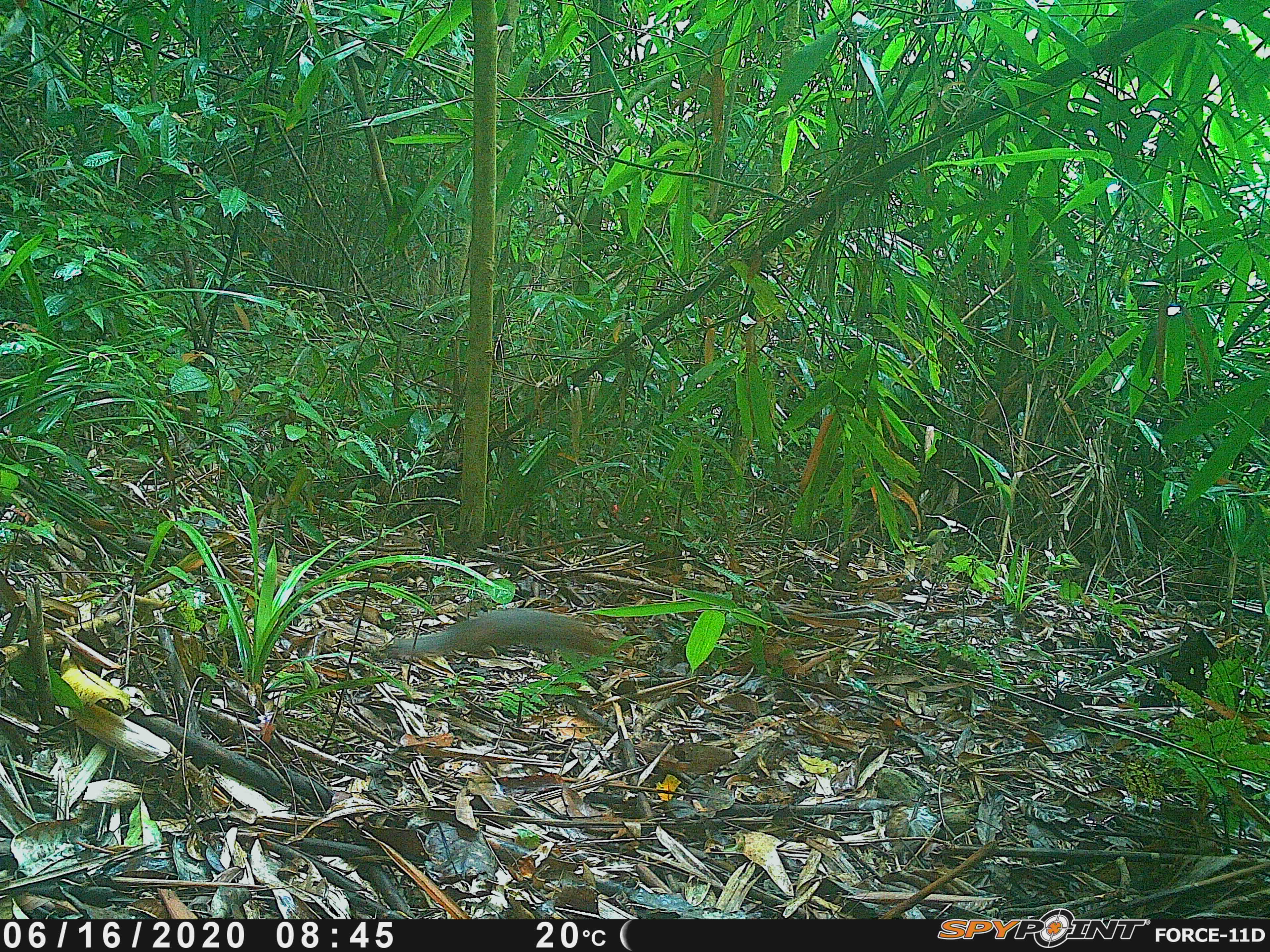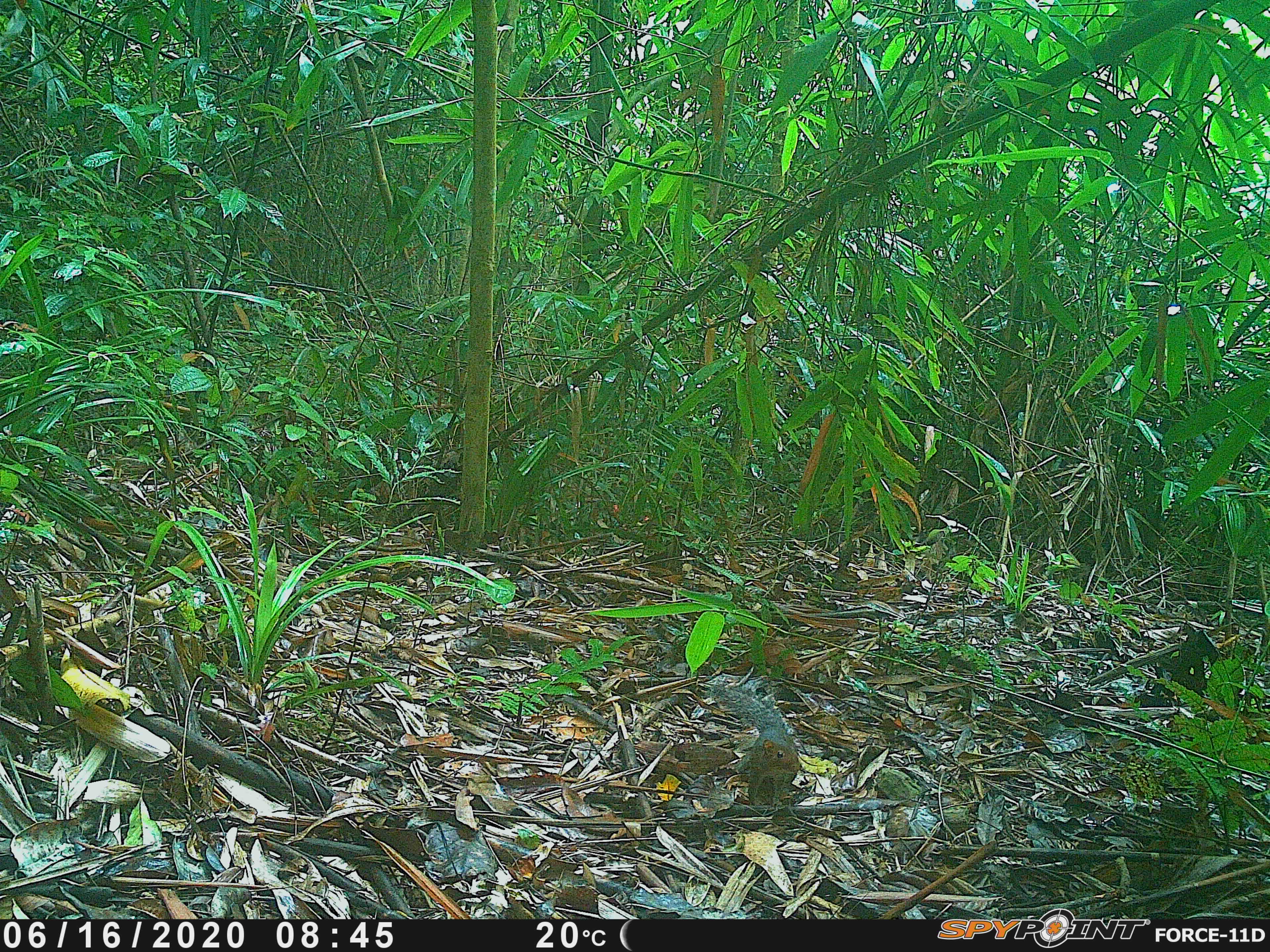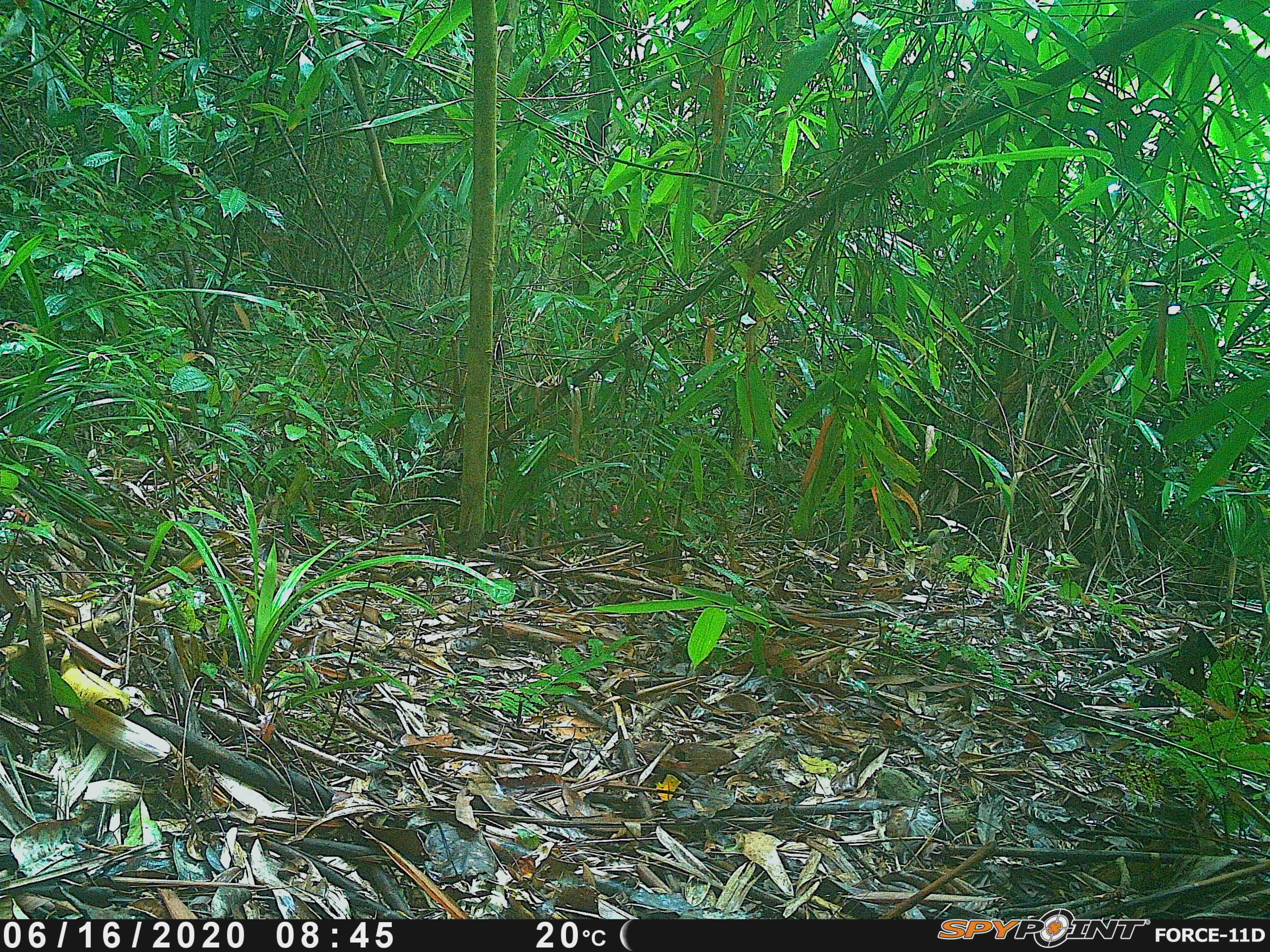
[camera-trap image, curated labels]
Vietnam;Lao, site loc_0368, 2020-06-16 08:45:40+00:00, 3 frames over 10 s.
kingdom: Animalia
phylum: Chordata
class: Mammalia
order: Rodentia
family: Sciuridae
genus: Dremomys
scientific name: Dremomys rufigenis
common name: red-cheeked squirrel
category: red cheeked squirrel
Red cheeked squirrel (red-cheeked squirrel) (Dremomys rufigenis). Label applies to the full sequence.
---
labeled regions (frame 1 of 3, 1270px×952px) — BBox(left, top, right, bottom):
red cheeked squirrel: BBox(395, 606, 607, 655)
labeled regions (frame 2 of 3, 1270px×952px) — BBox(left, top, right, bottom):
red cheeked squirrel: BBox(709, 682, 802, 805)